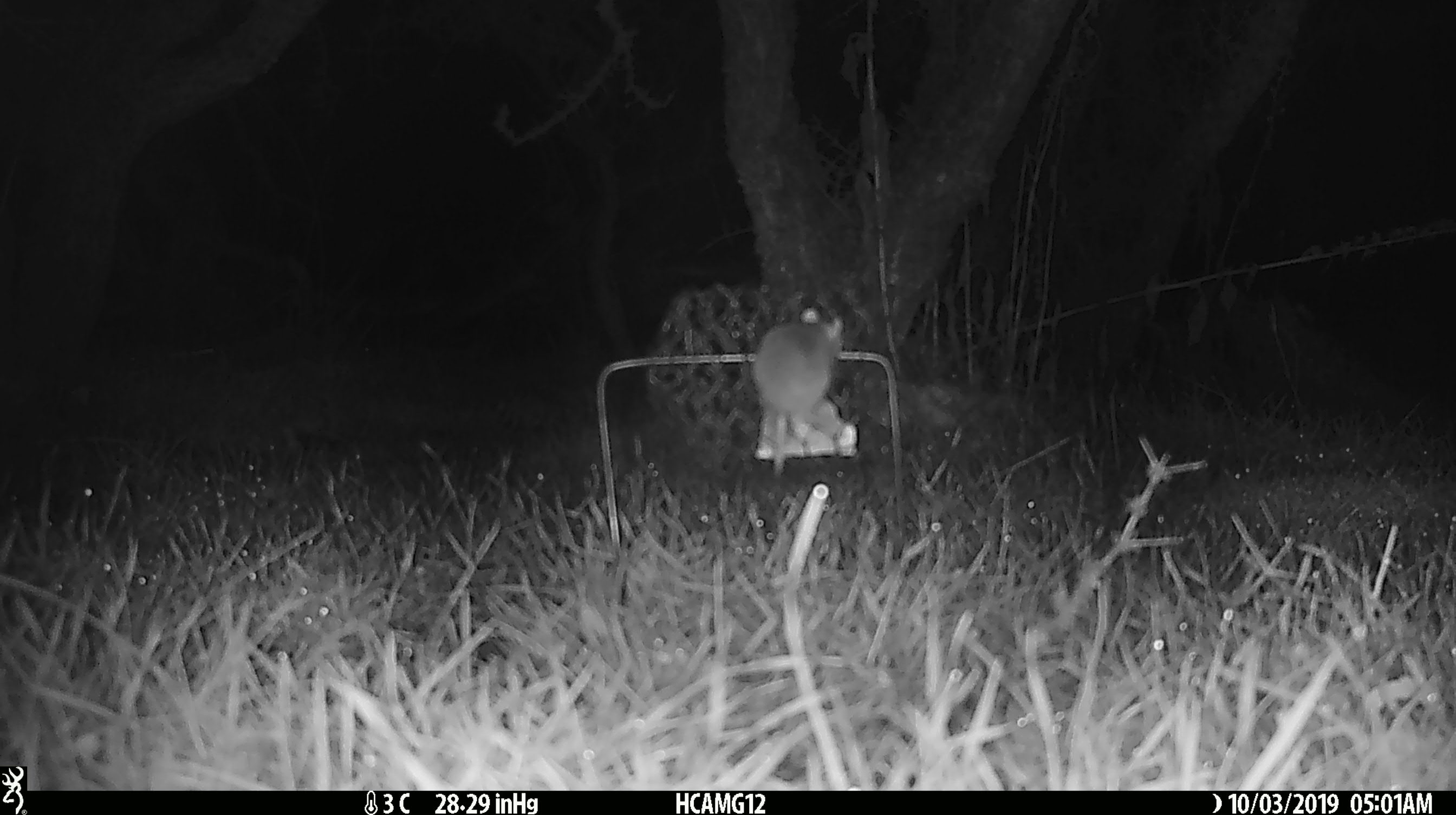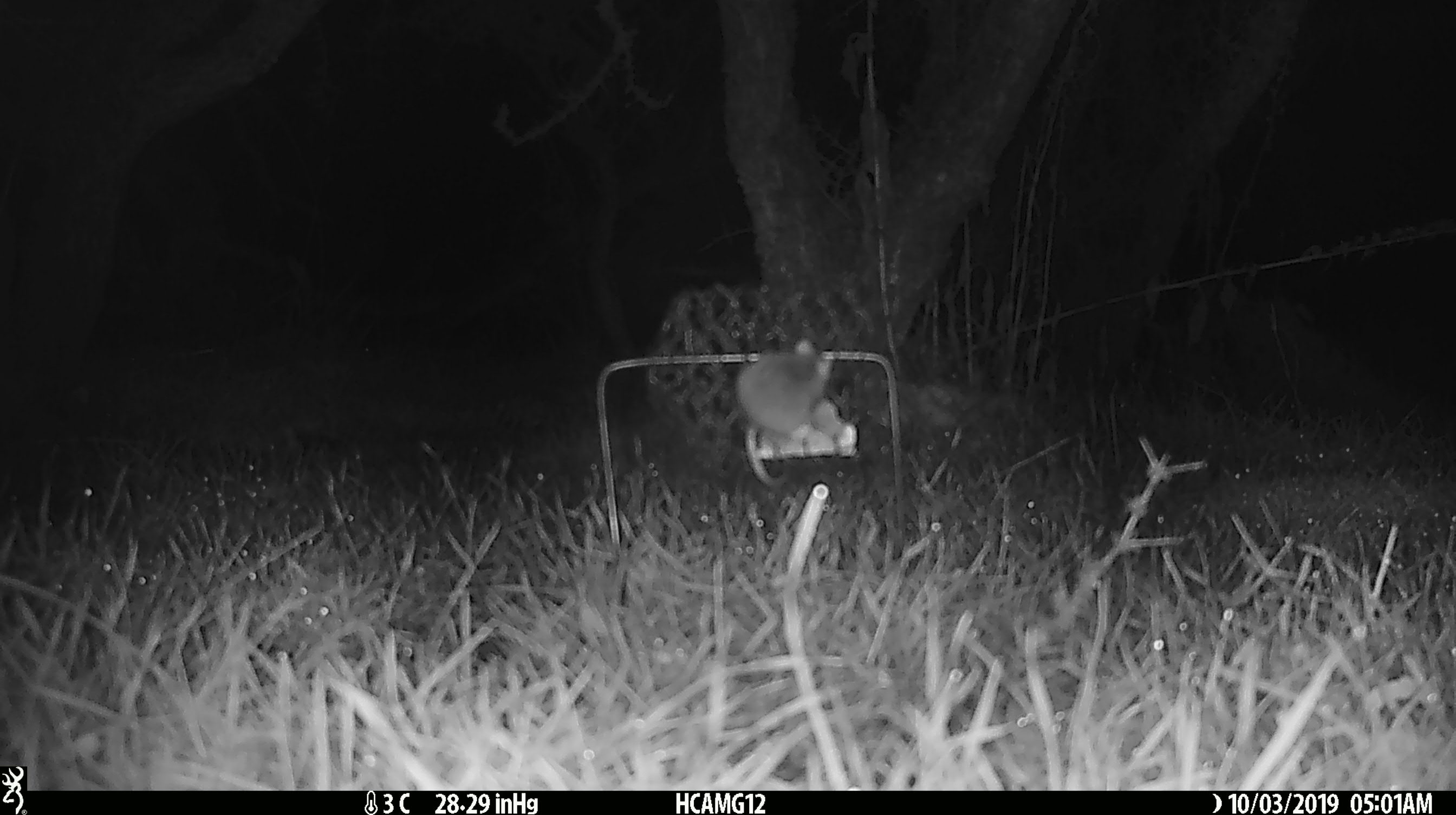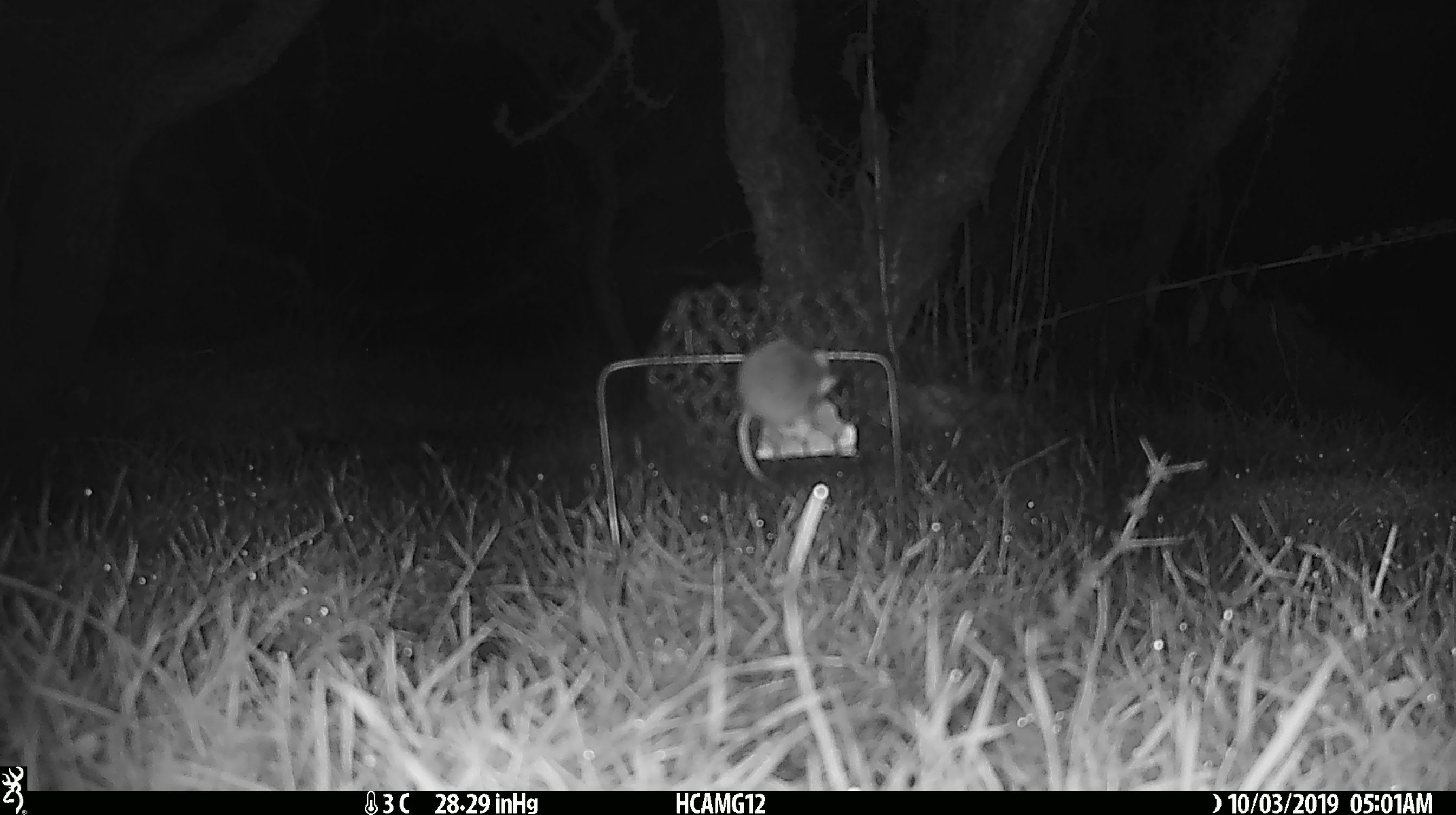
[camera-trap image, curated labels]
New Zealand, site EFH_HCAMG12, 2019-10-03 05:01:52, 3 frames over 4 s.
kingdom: Animalia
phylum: Chordata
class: Mammalia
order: Rodentia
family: Muridae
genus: Mus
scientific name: Mus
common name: mouse